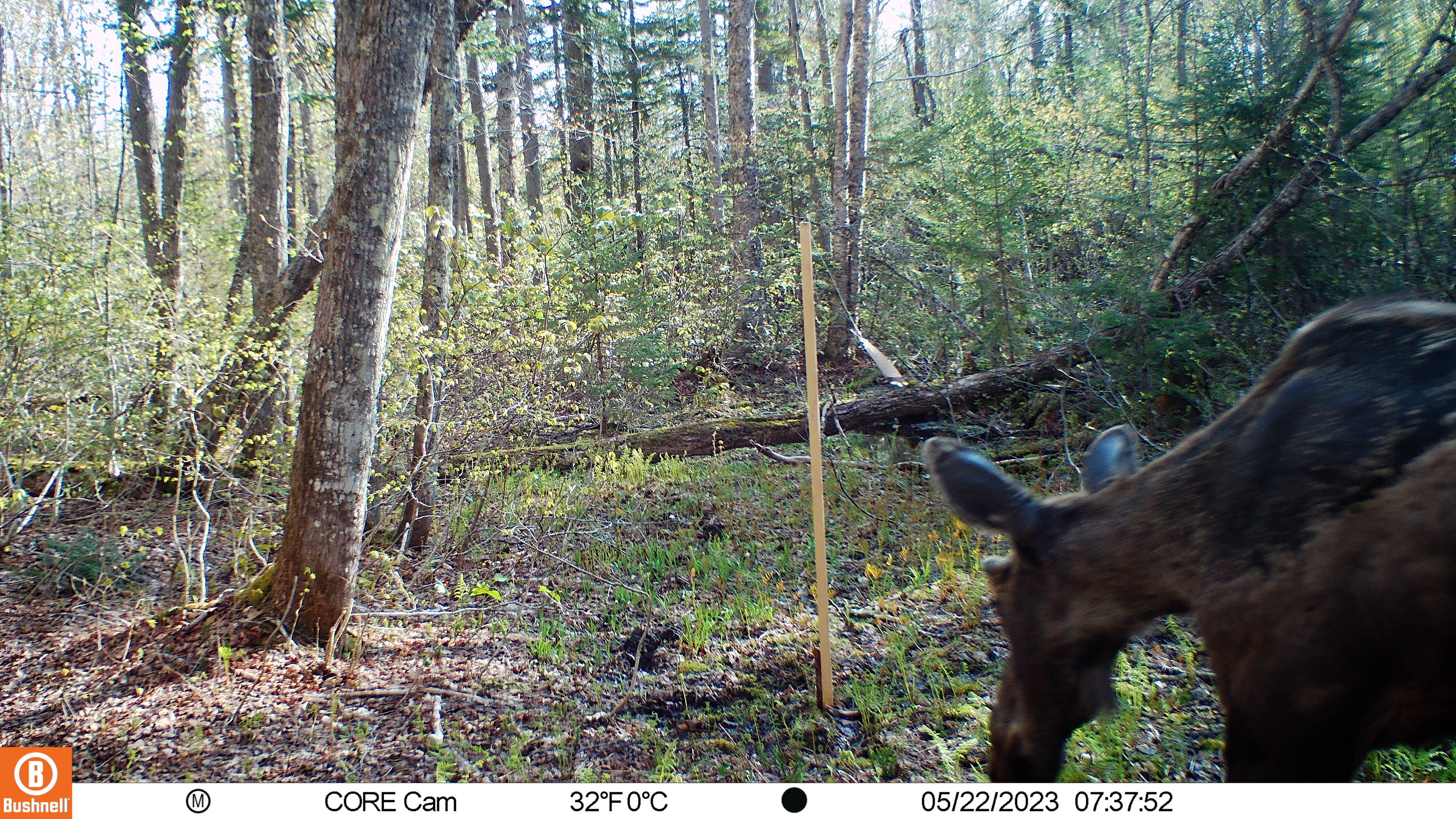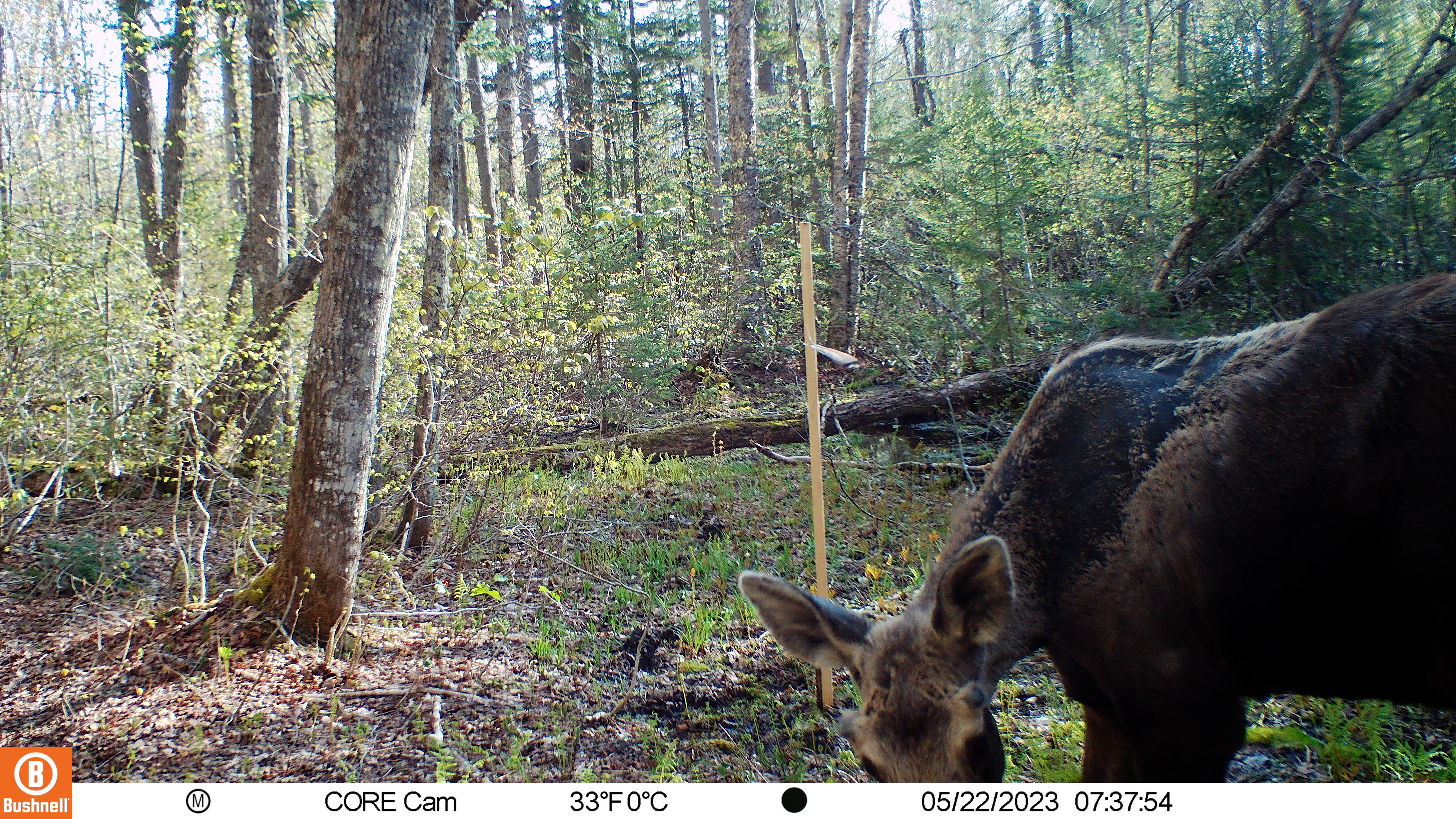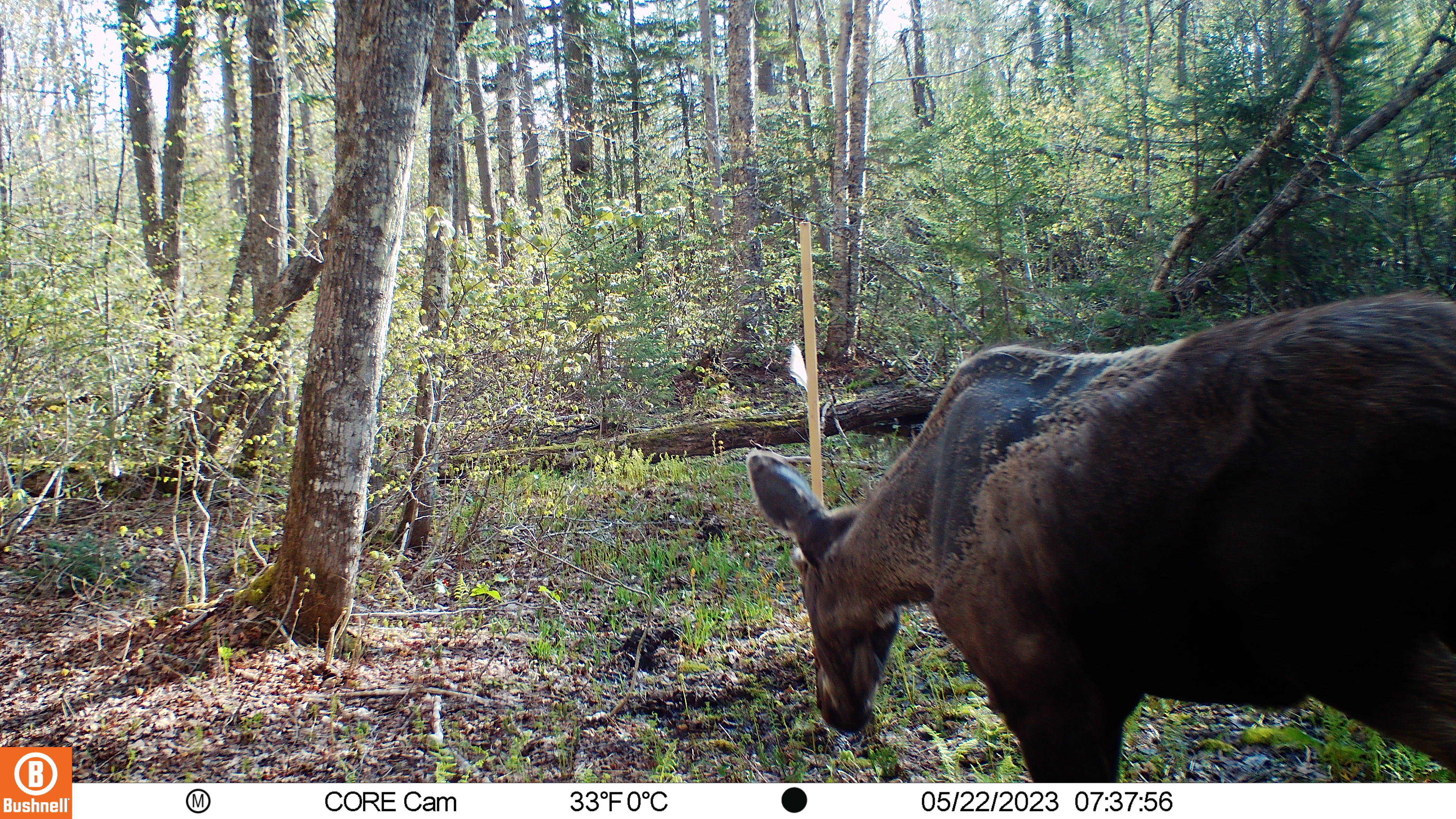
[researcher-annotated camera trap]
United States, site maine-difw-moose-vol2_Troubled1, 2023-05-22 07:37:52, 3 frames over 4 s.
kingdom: Animalia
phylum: Chordata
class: Mammalia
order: Artiodactyla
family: Cervidae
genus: Alces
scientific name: Alces alces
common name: moose